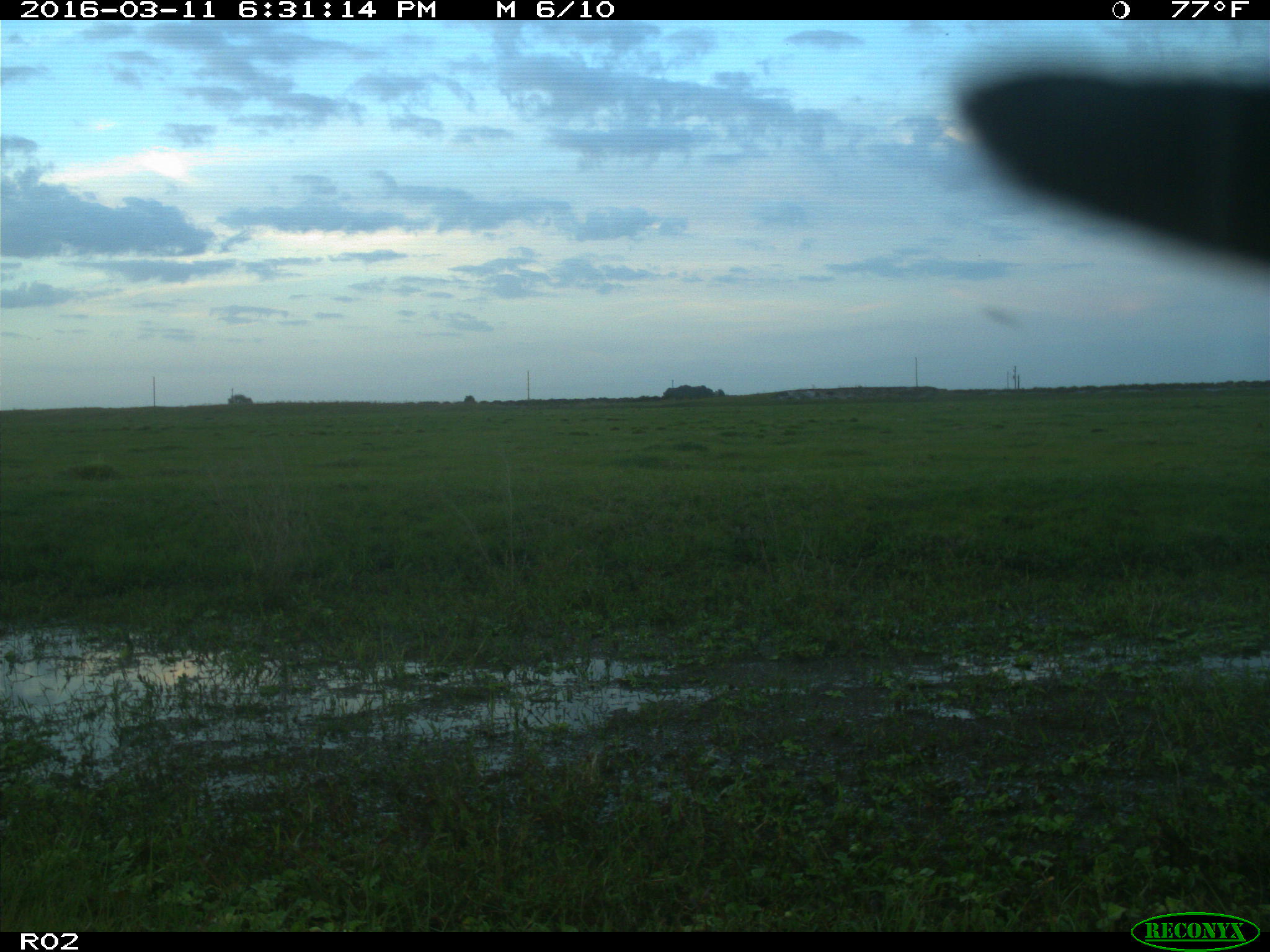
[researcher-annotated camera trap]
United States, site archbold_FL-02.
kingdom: Animalia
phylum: Chordata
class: Mammalia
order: Artiodactyla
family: Bovidae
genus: Bos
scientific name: Bos taurus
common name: domestic cow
Bos taurus (domestic cow).